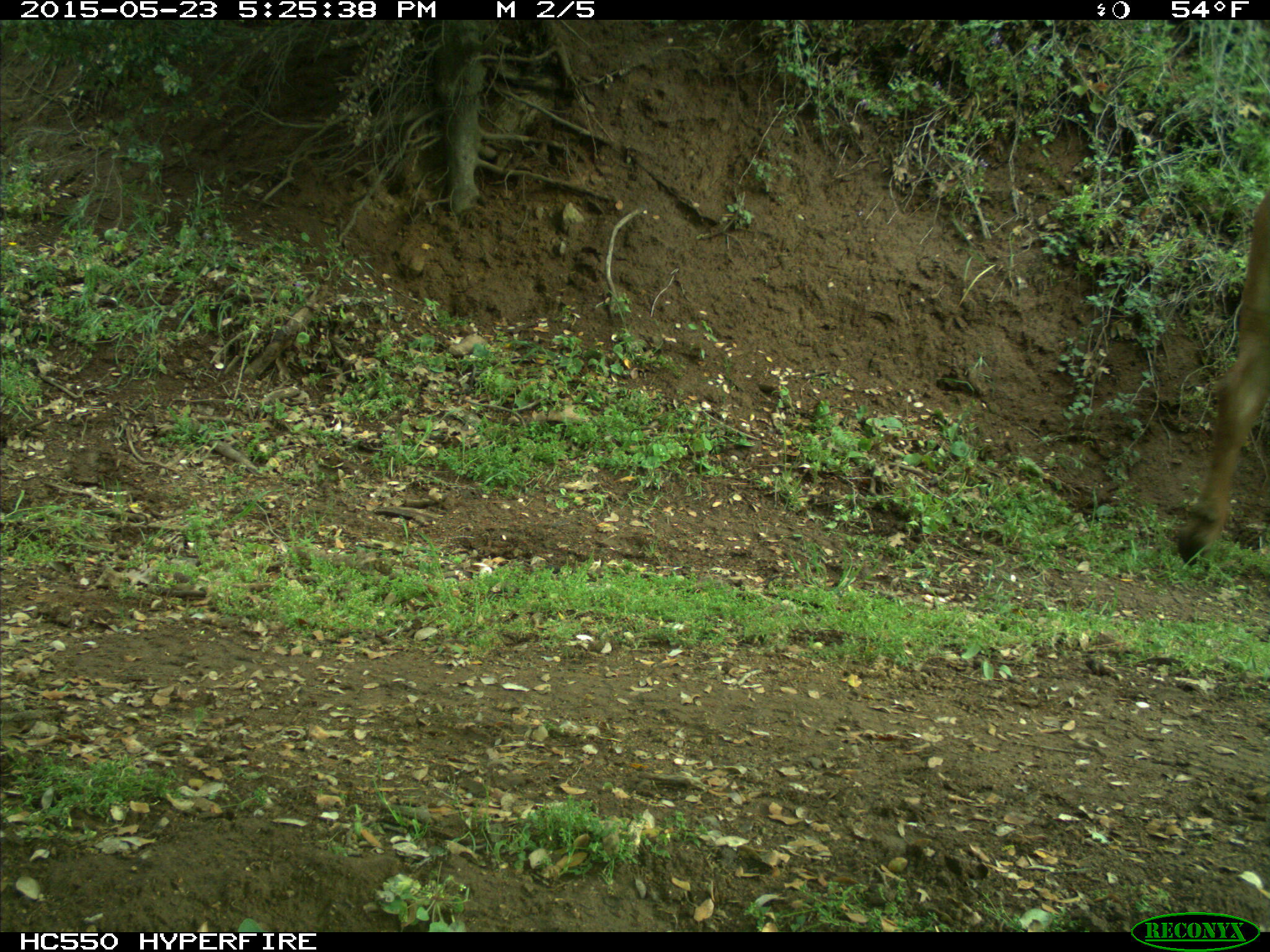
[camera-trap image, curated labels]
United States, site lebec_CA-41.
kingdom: Animalia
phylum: Chordata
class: Mammalia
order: Artiodactyla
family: Bovidae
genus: Bos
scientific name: Bos taurus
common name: domestic cow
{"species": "Bos taurus (domestic cow)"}